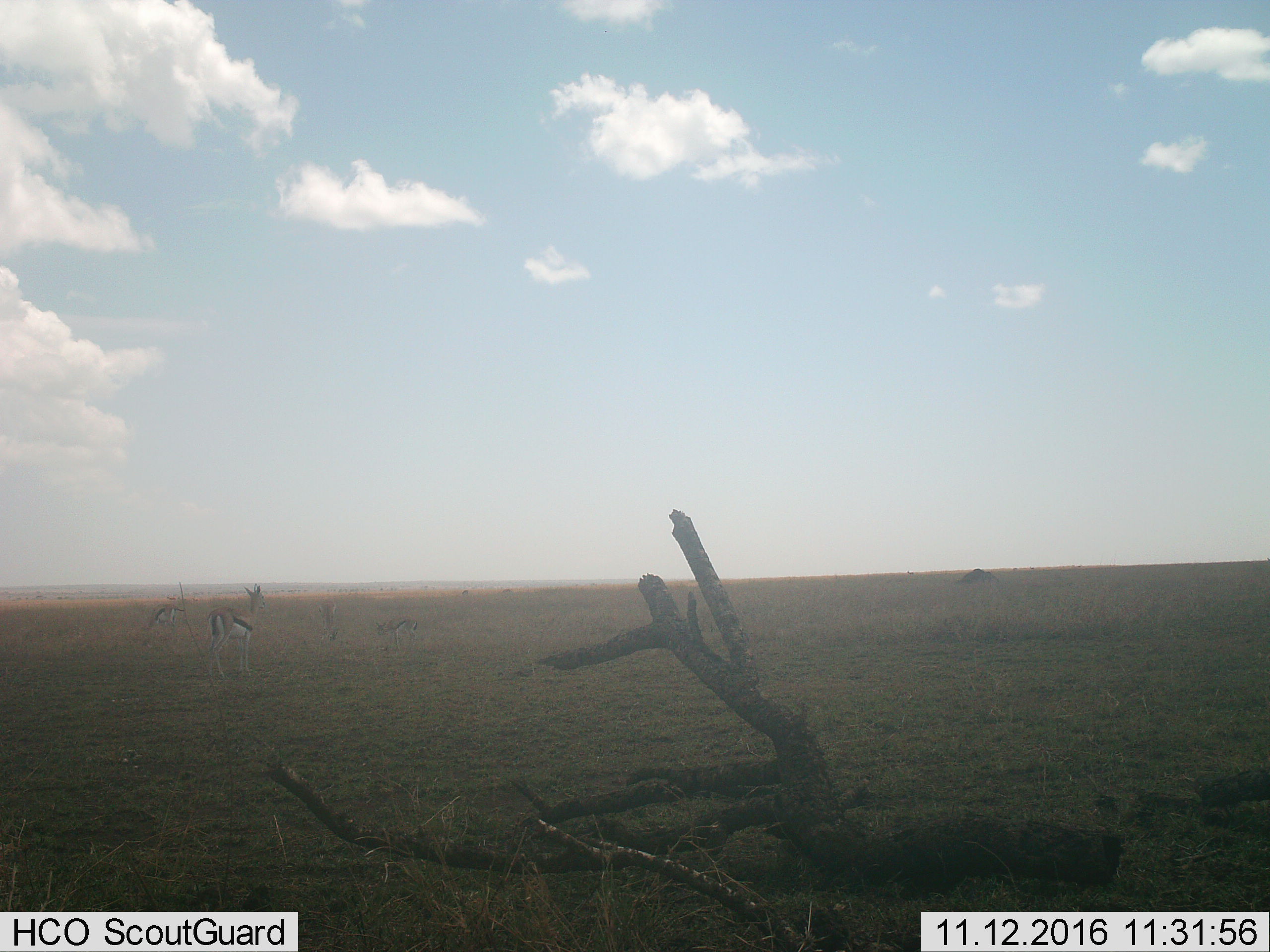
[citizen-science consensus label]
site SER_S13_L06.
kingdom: Animalia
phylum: Chordata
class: Mammalia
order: Artiodactyla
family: Bovidae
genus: Eudorcas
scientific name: Eudorcas thomsonii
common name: thomson's gazelle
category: gazellethomsons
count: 4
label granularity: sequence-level